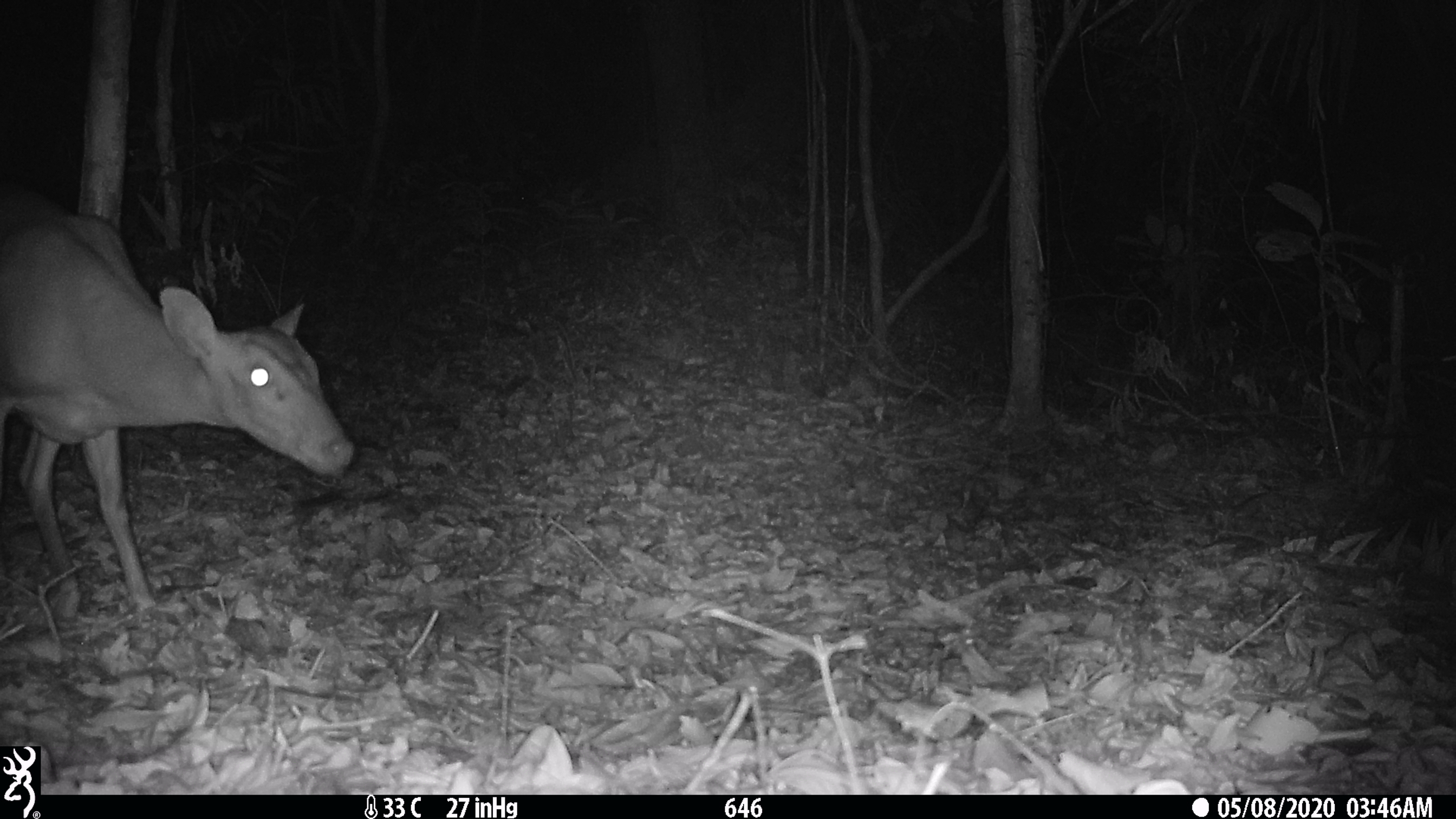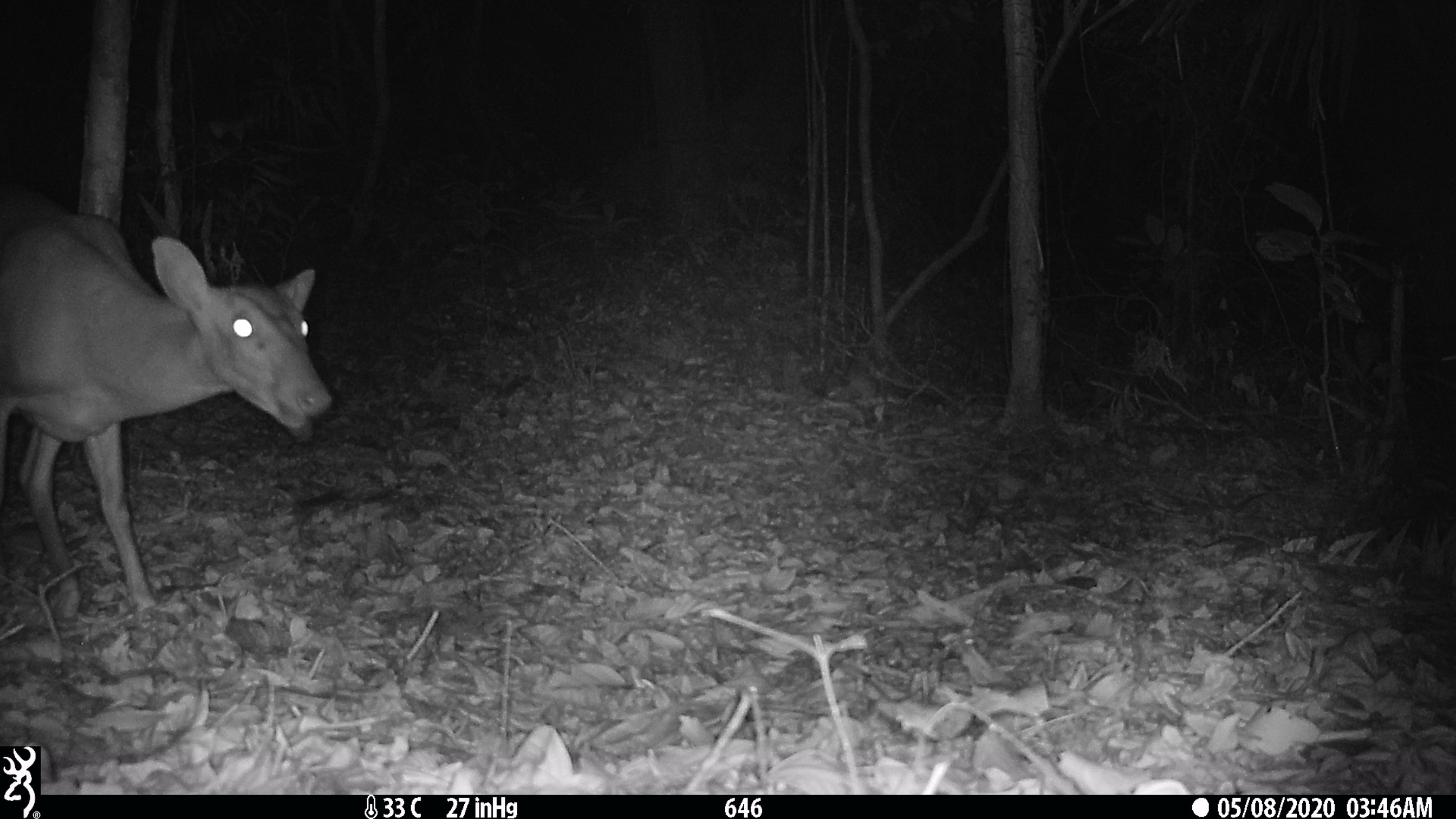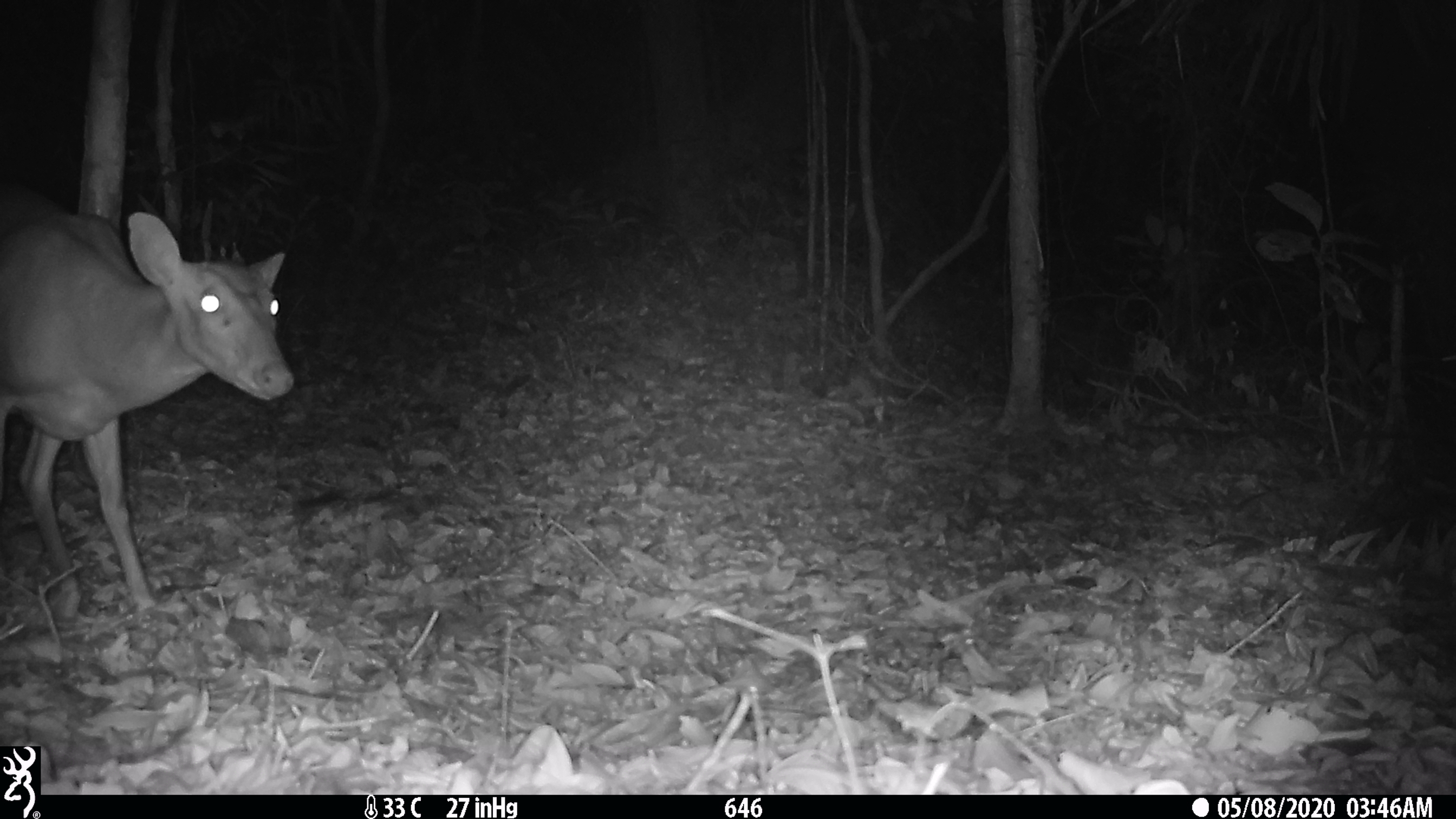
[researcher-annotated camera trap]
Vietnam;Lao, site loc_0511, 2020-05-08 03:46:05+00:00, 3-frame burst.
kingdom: Animalia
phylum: Chordata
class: Mammalia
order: Artiodactyla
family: Cervidae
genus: Muntiacus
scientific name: Muntiacus vuquangensis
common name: large-antlered muntjac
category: large antlered muntjac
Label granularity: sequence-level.